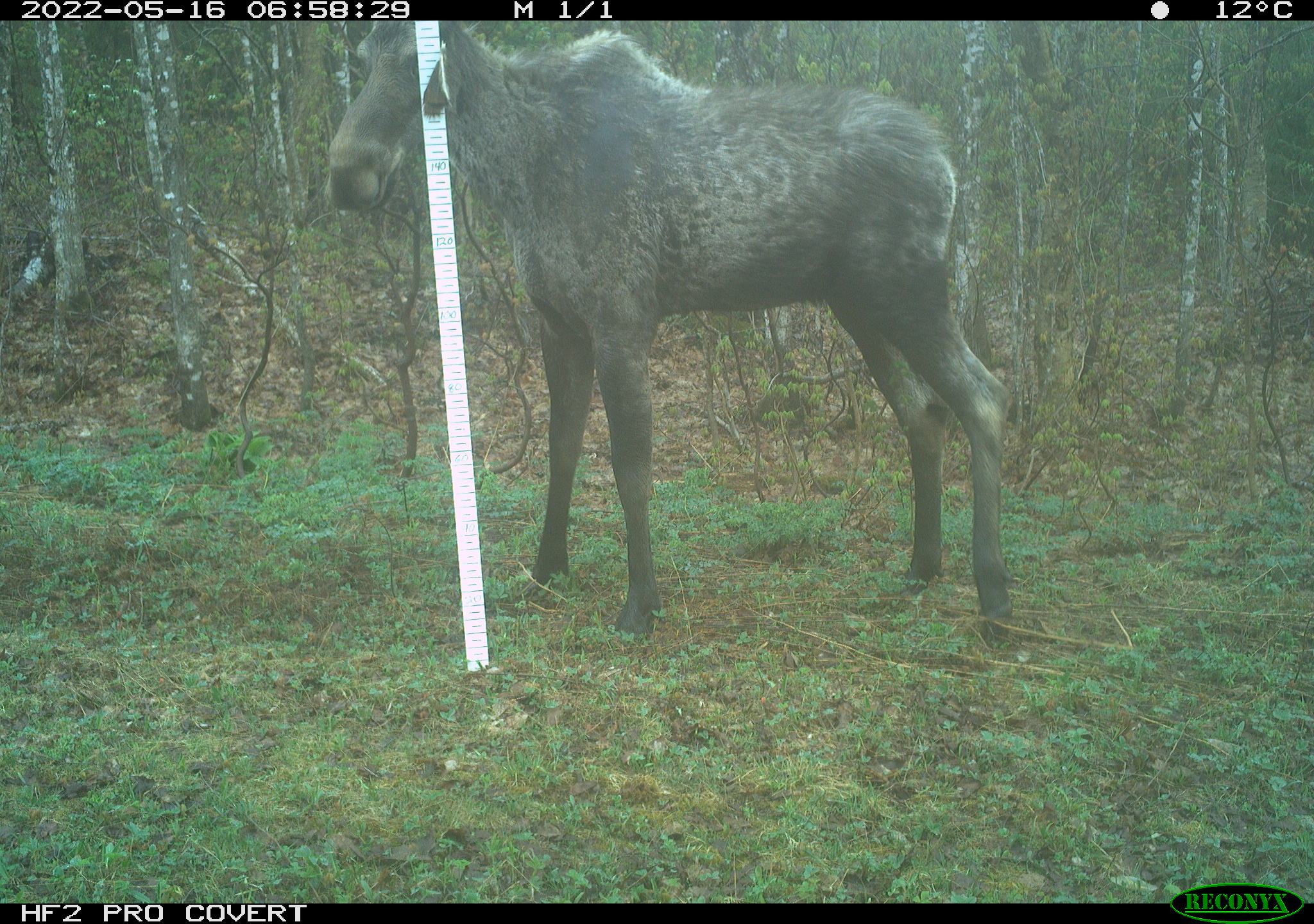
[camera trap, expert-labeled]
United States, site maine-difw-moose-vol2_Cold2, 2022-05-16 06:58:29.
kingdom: Animalia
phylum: Chordata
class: Mammalia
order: Artiodactyla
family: Cervidae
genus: Alces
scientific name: Alces alces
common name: moose